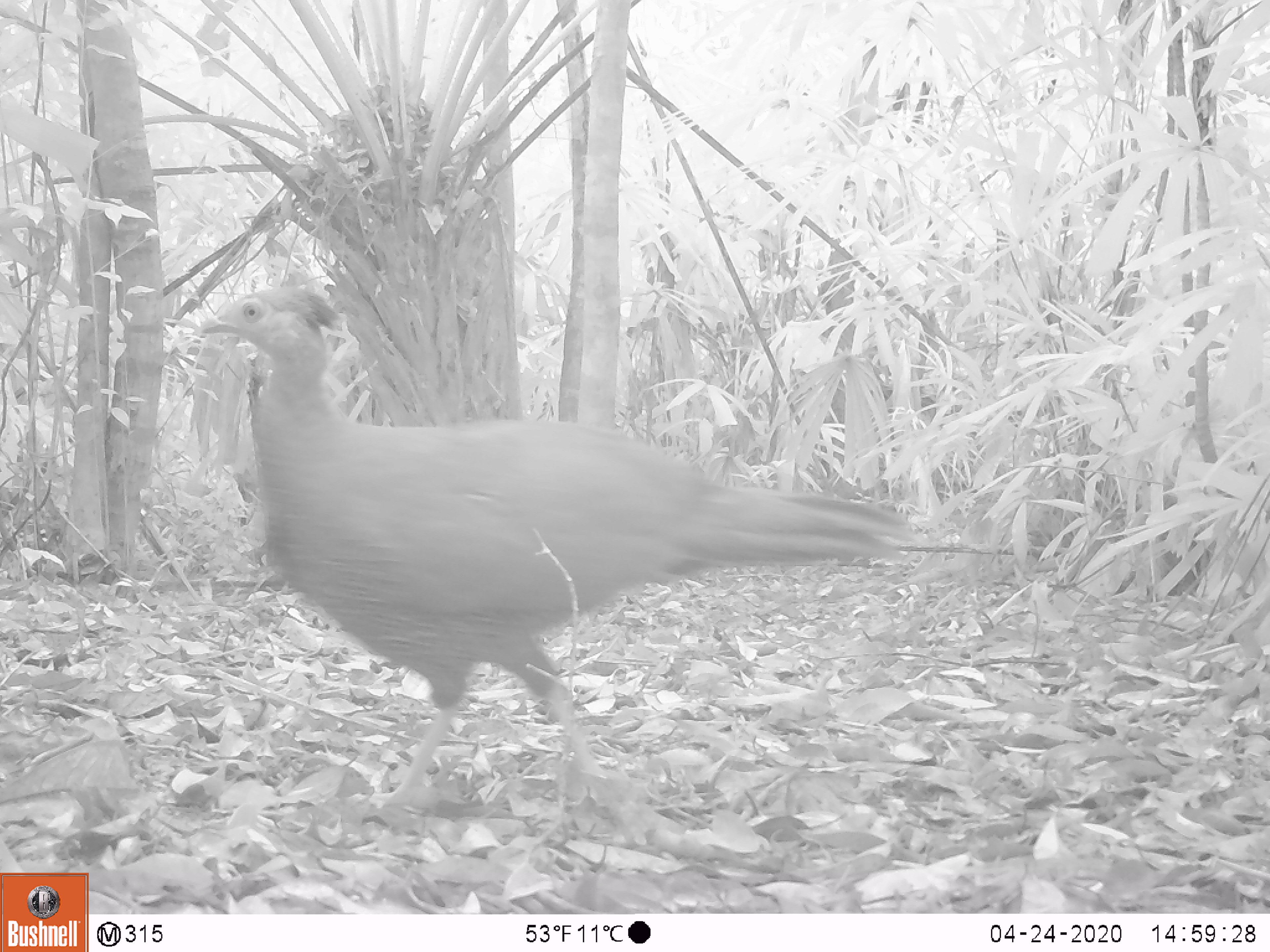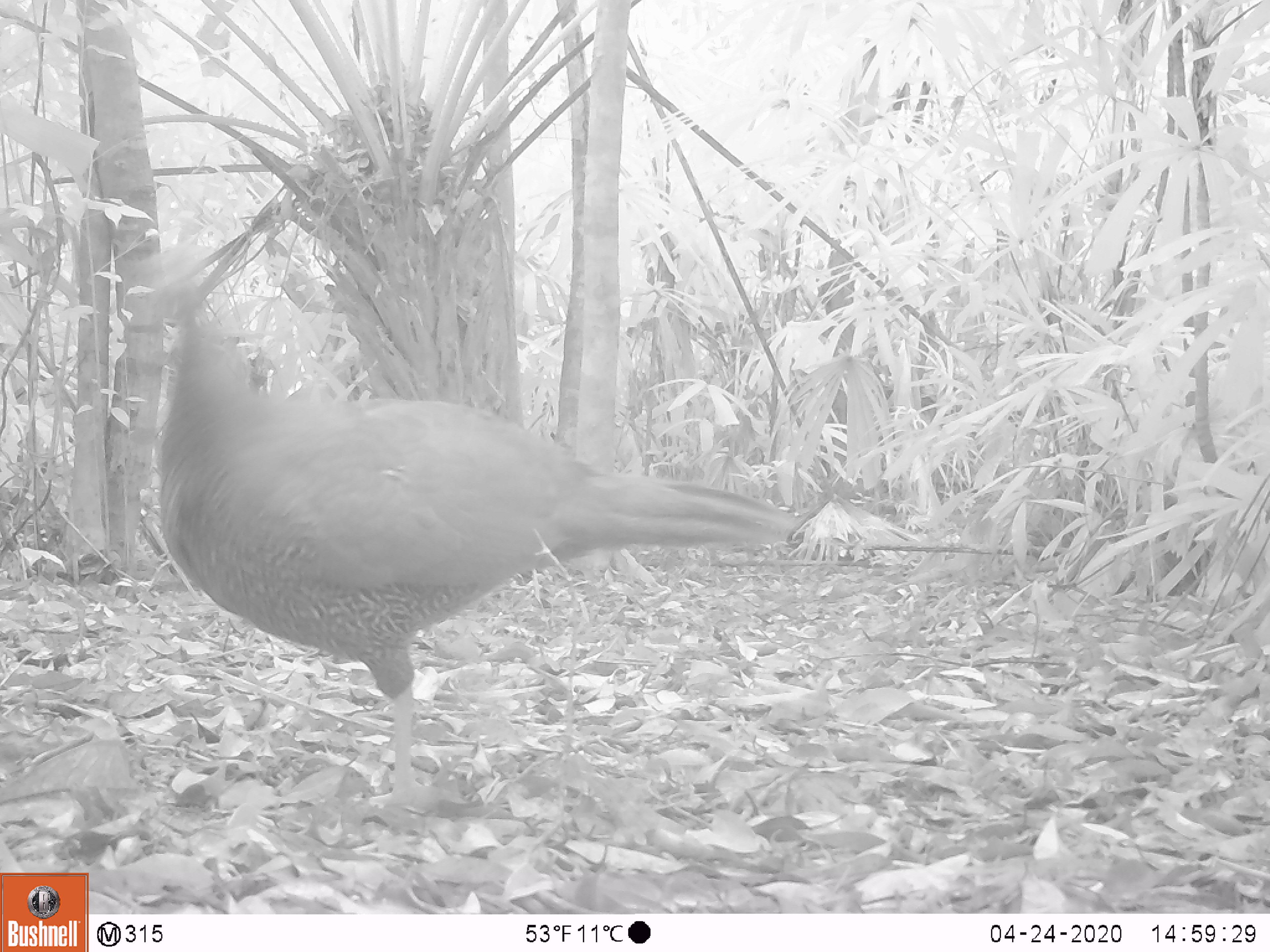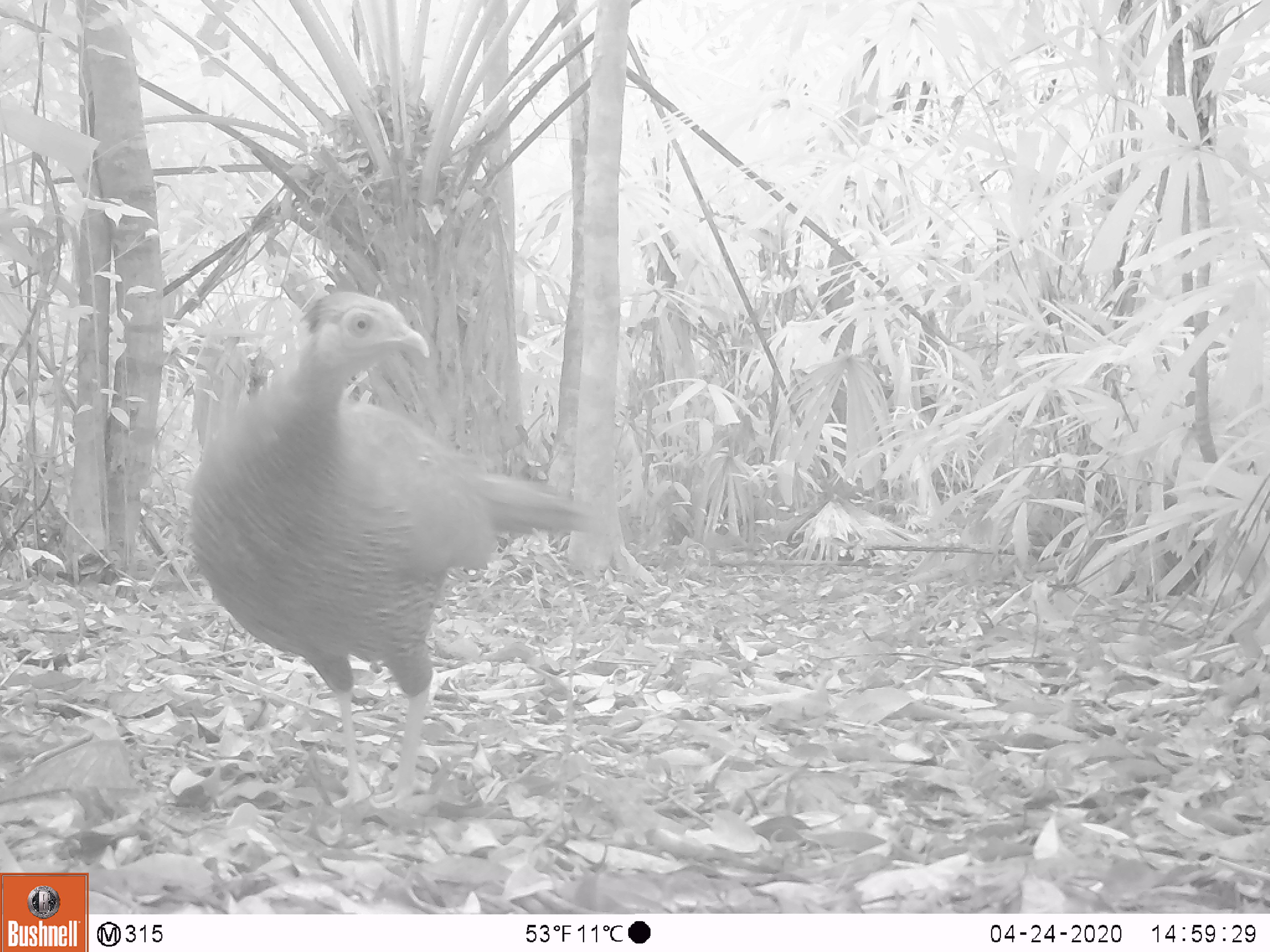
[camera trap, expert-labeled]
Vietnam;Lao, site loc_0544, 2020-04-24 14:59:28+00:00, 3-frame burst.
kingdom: Animalia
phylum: Chordata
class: Aves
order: Galliformes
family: Phasianidae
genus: Lophura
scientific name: Lophura nycthemera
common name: silver pheasant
Silver pheasant (Lophura nycthemera). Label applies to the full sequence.